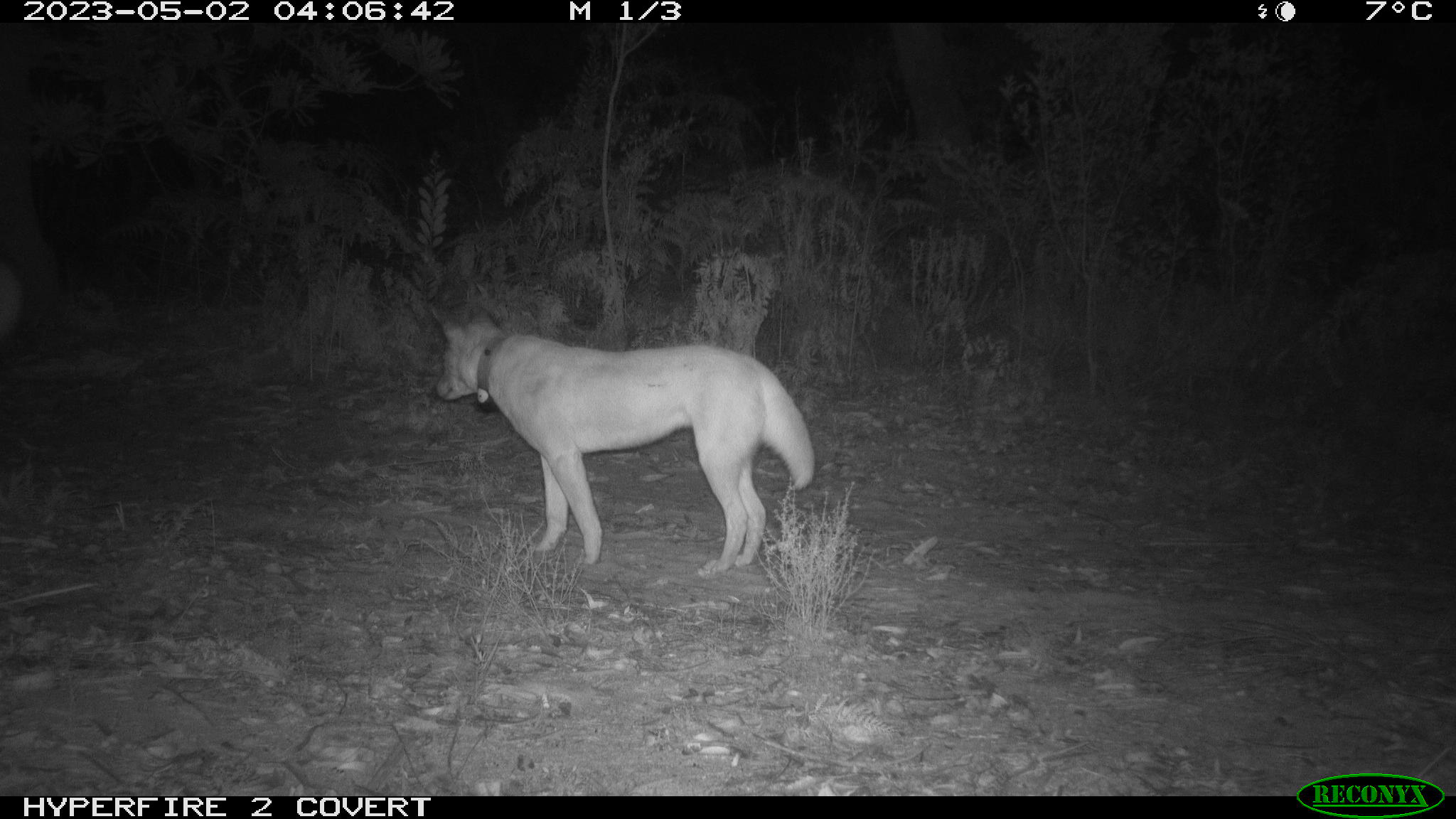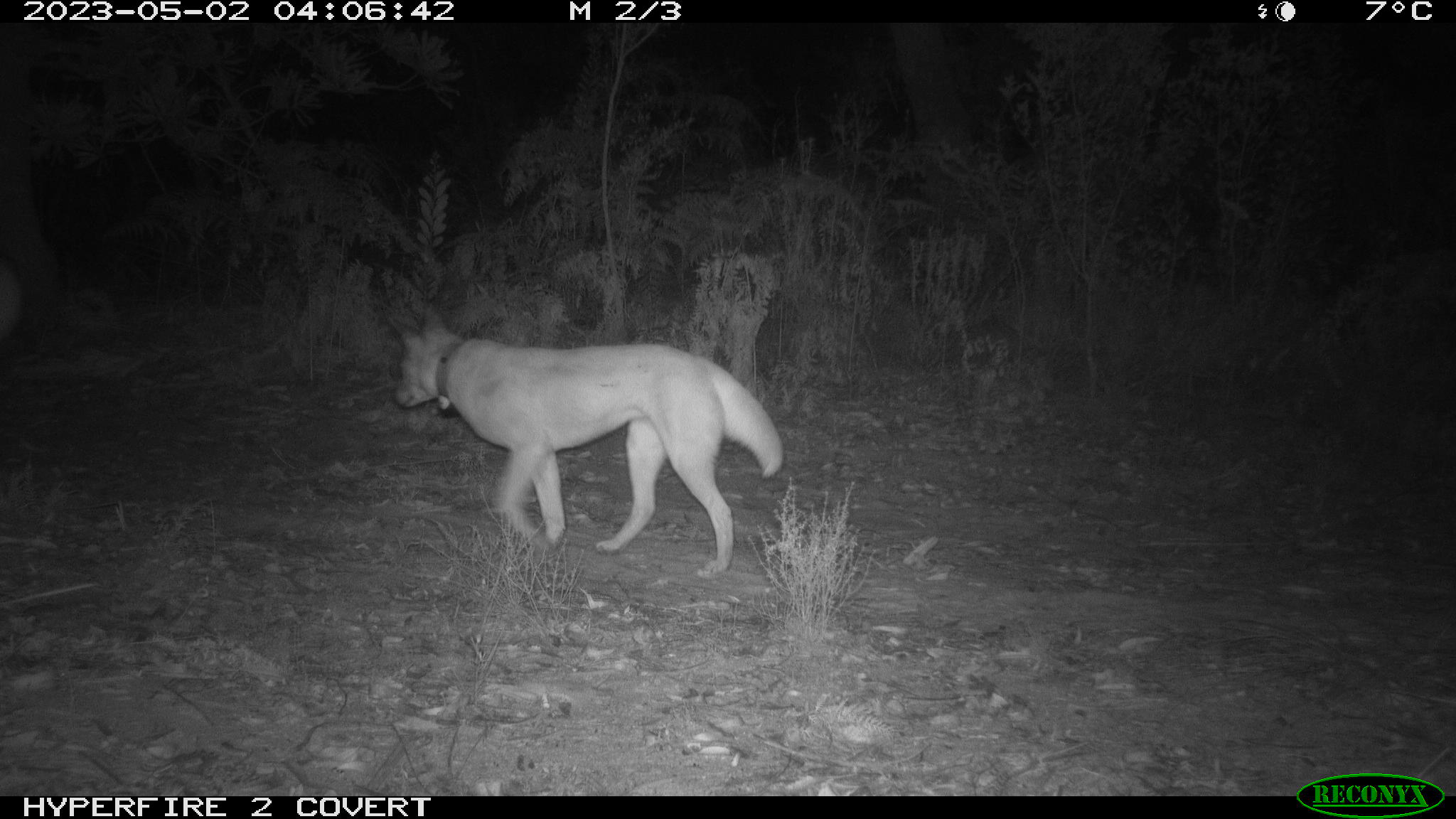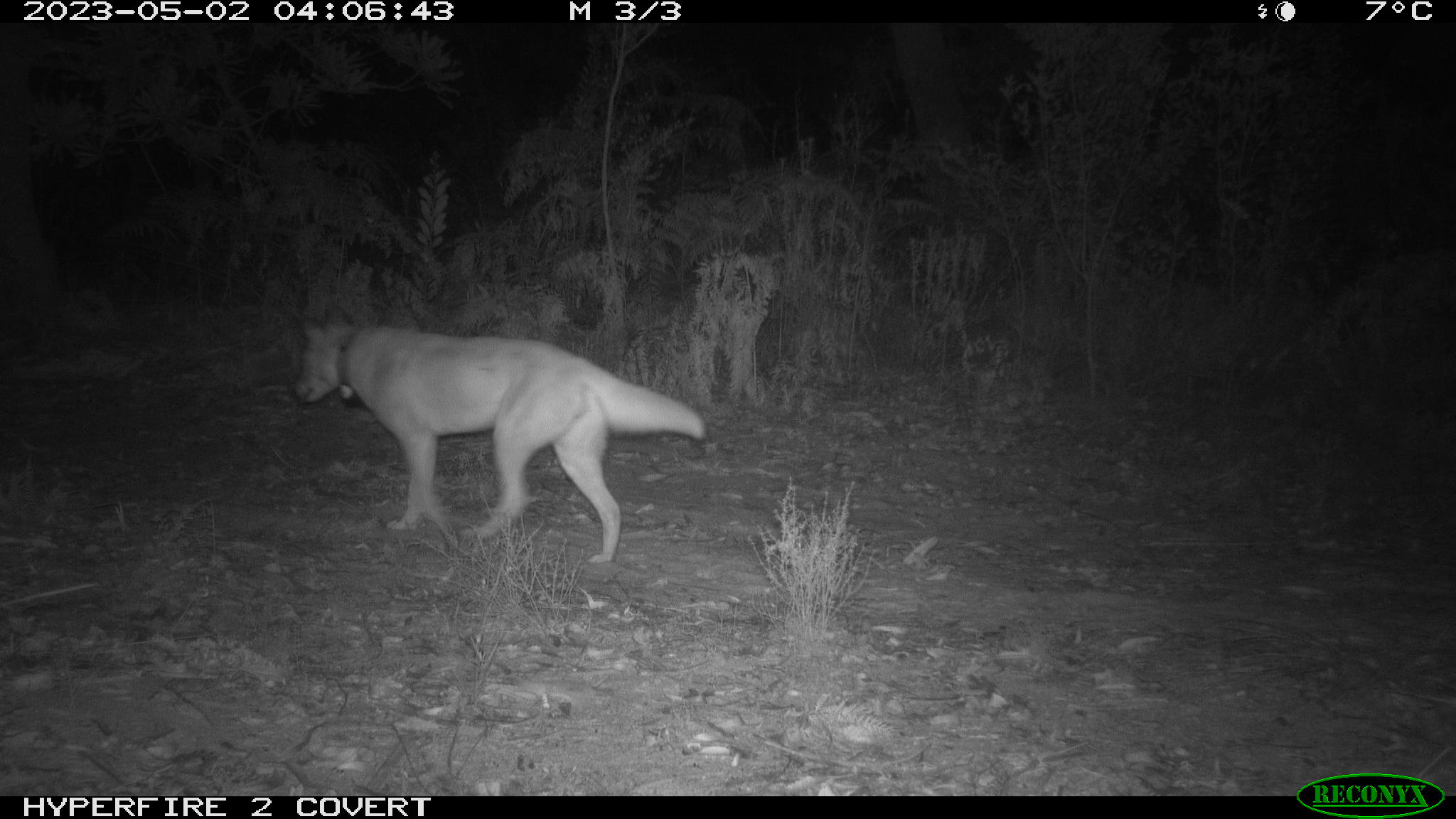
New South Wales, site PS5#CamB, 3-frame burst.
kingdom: Animalia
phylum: Chordata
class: Mammalia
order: Carnivora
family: Canidae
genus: Canis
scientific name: Canis familiaris dingo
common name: dingo